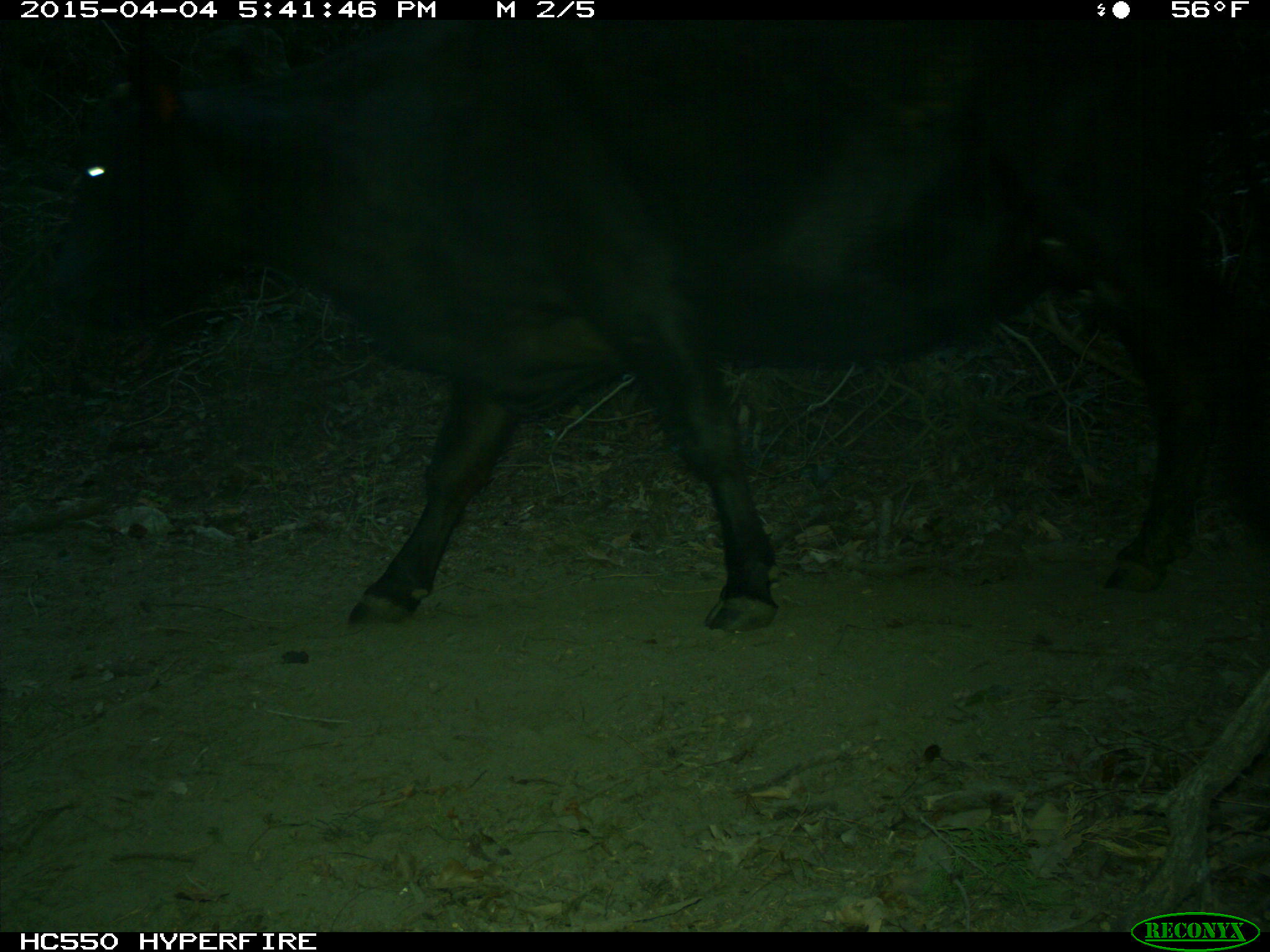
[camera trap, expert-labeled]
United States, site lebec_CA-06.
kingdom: Animalia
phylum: Chordata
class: Mammalia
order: Artiodactyla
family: Bovidae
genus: Bos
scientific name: Bos taurus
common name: domestic cow